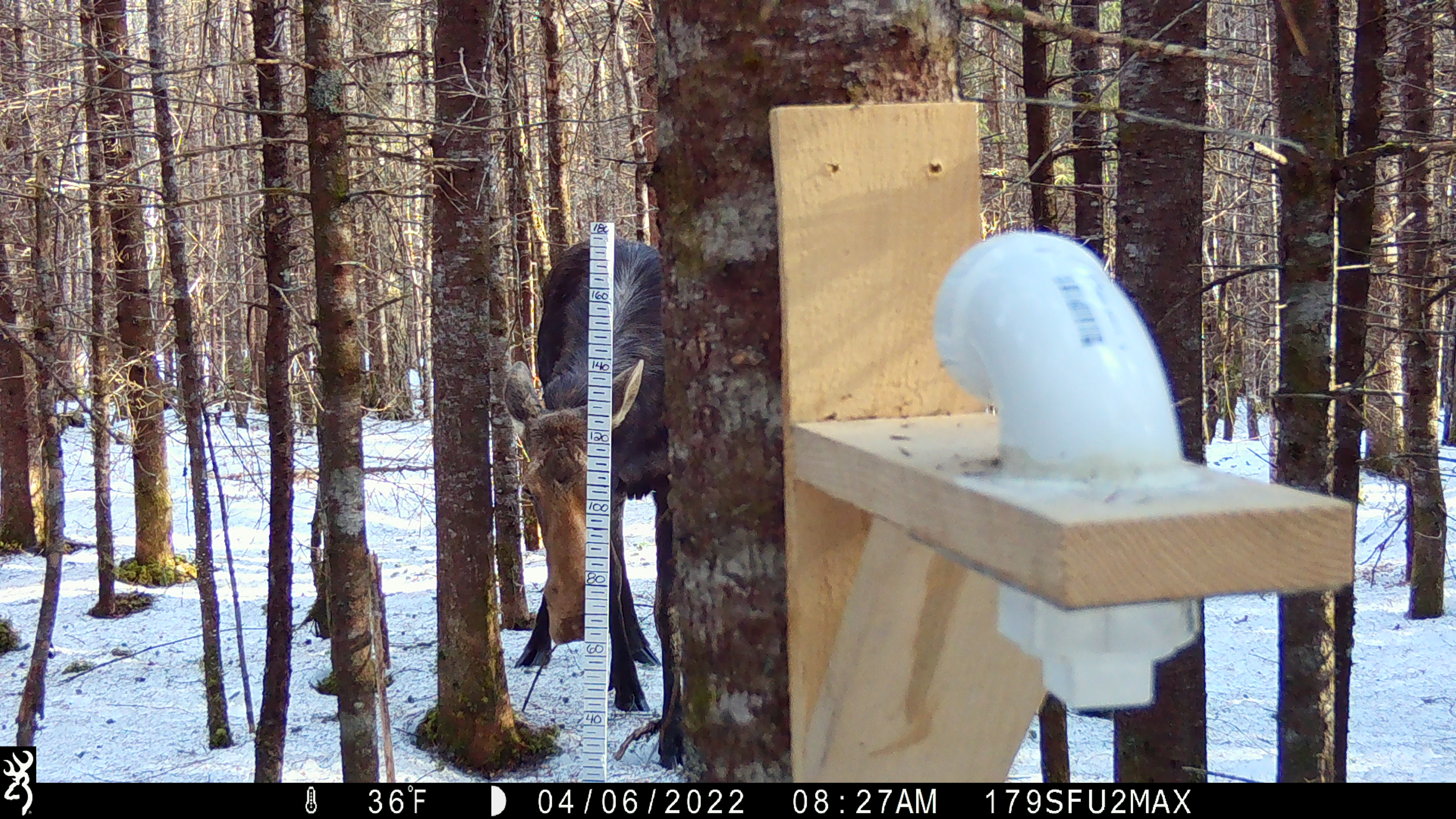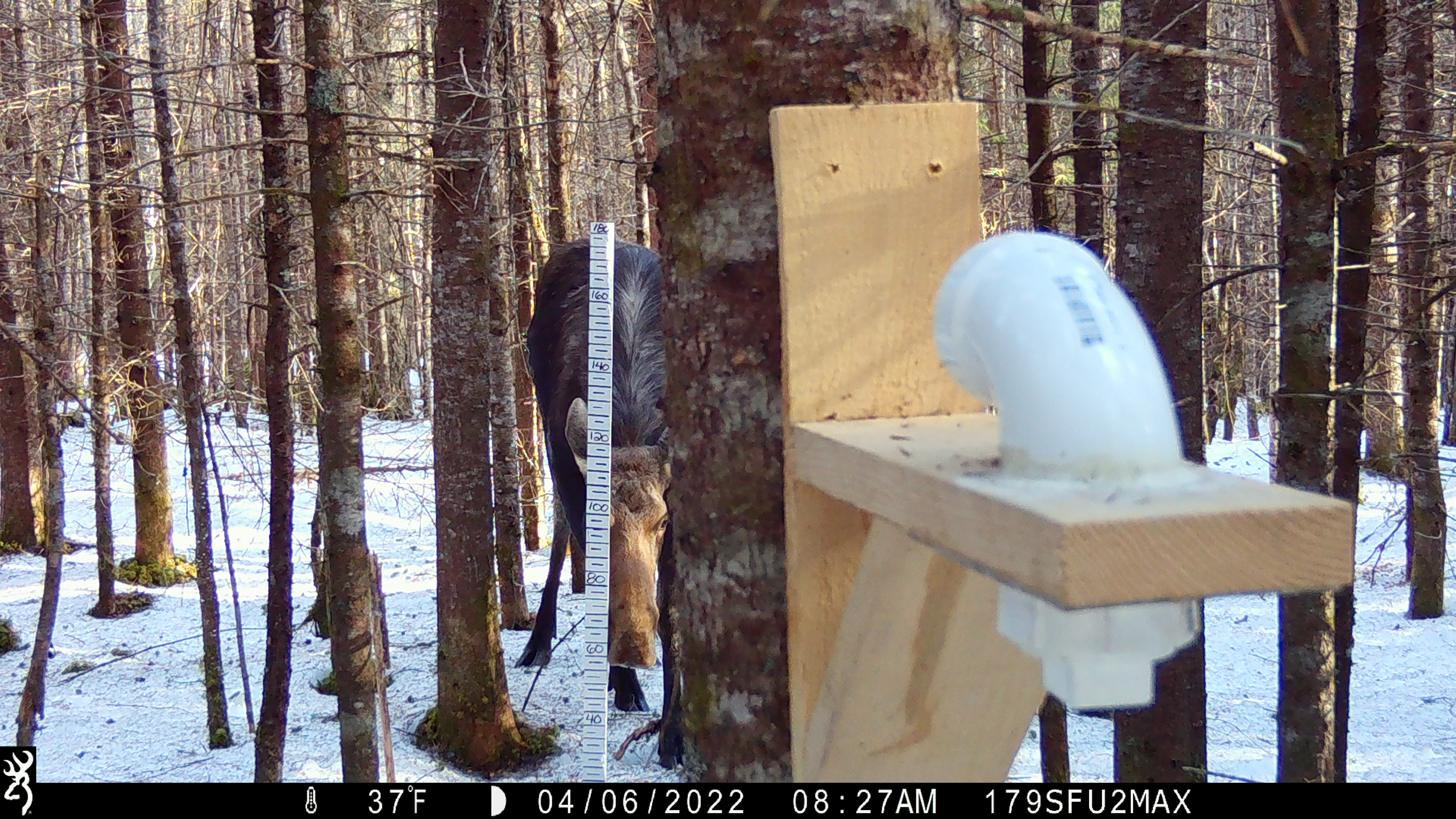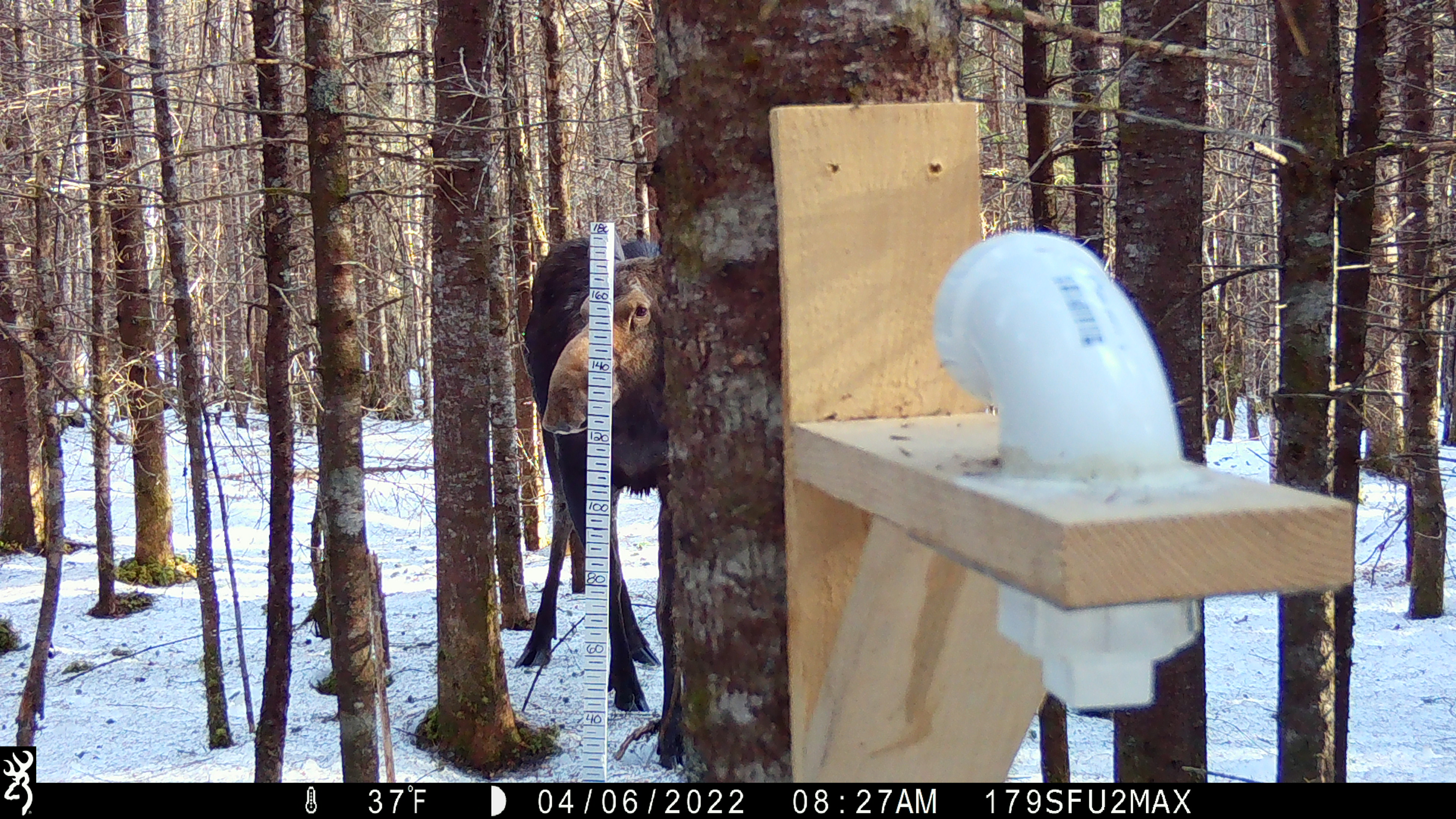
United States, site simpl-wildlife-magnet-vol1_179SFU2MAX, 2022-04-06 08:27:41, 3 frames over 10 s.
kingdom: Animalia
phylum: Chordata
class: Mammalia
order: Artiodactyla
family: Cervidae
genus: Alces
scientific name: Alces alces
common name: moose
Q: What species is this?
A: Moose (Alces alces).